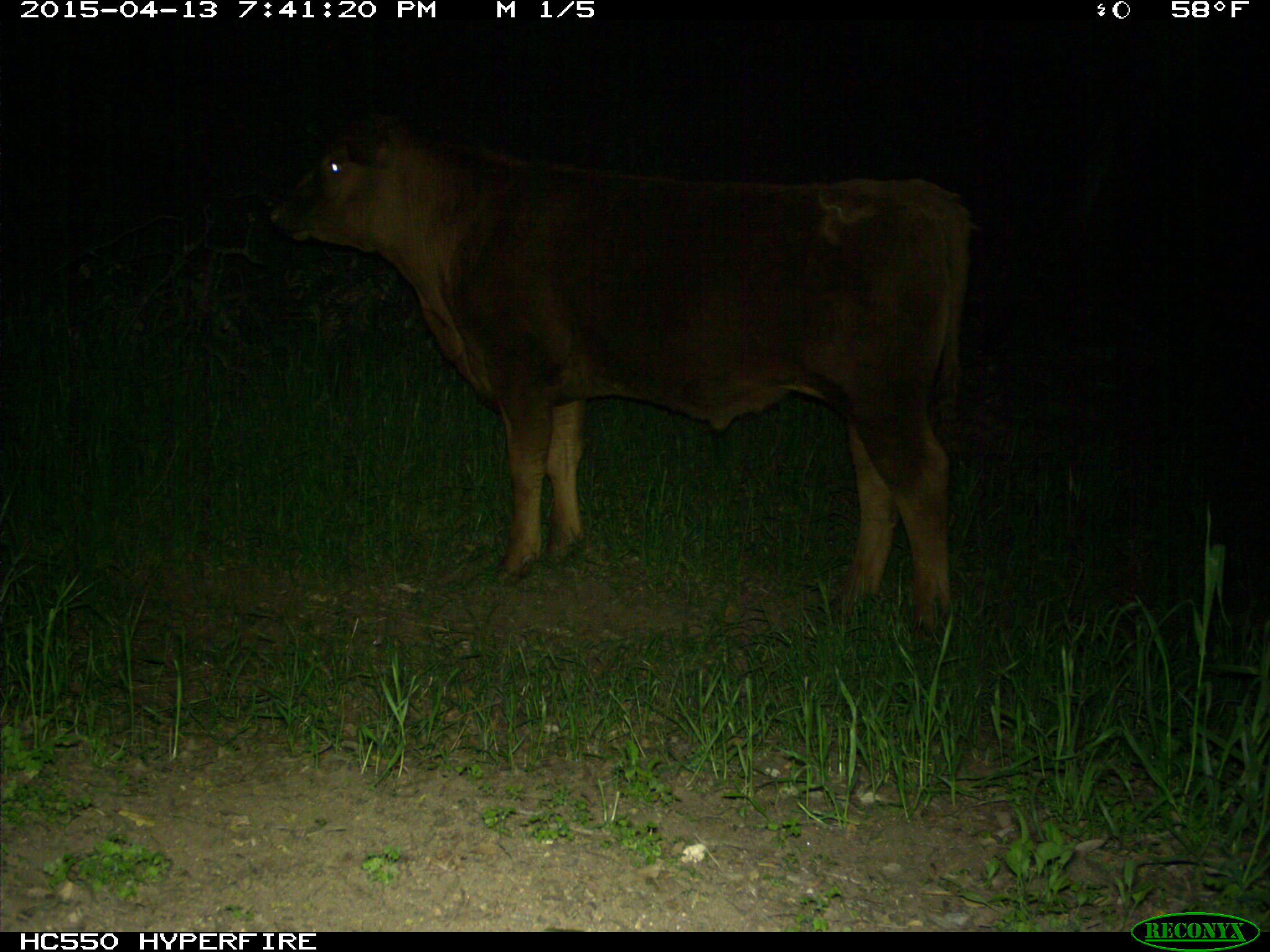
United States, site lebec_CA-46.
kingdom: Animalia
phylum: Chordata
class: Mammalia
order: Artiodactyla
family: Bovidae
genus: Bos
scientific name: Bos taurus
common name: domestic cow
Bos taurus (domestic cow).